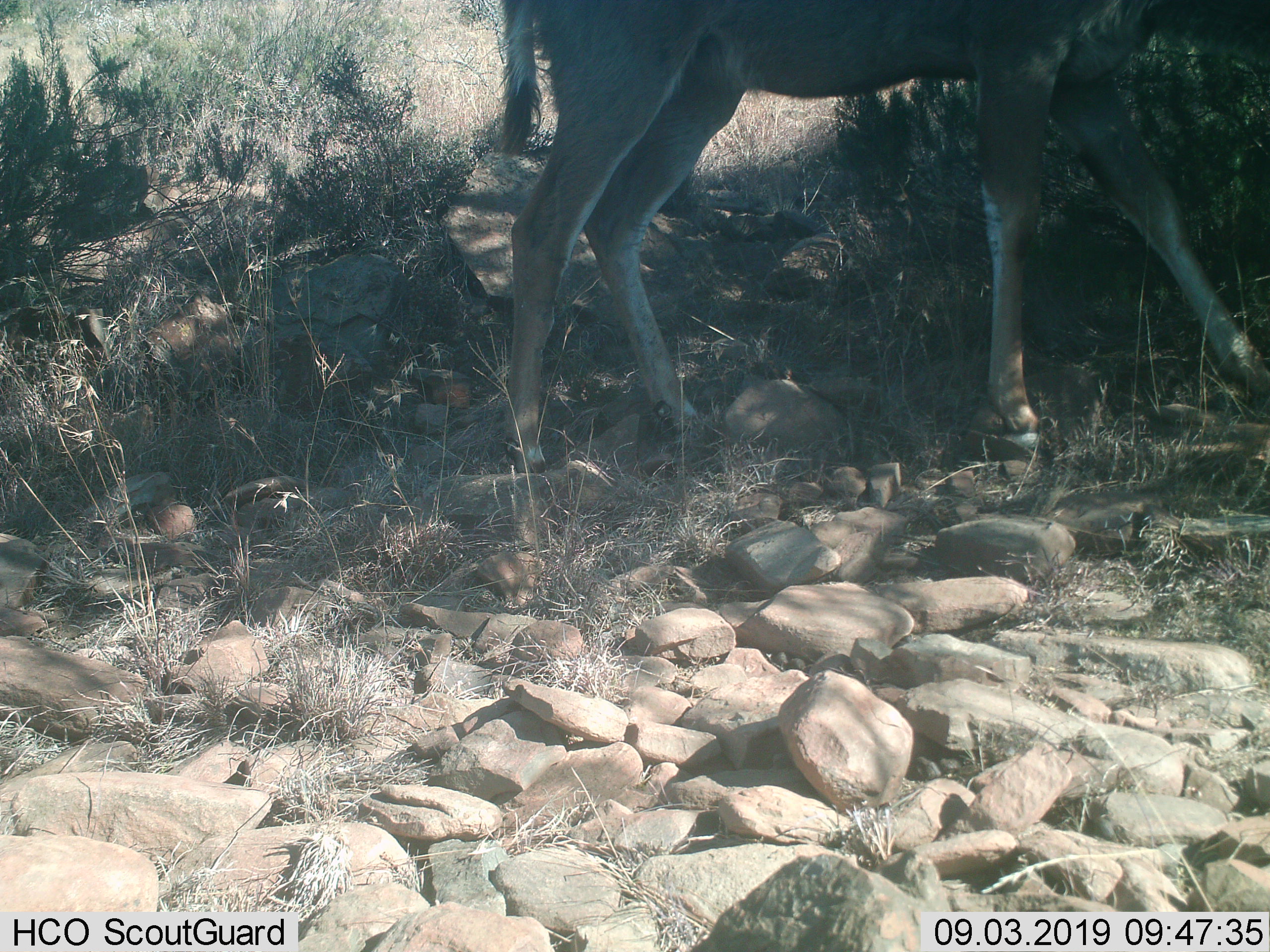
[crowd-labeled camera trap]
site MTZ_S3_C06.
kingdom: Animalia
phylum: Chordata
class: Mammalia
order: Artiodactyla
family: Bovidae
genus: Redunca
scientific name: Redunca fulvorufula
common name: mountain reedbuck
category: reedbuckmountain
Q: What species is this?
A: Reedbuckmountain (mountain reedbuck) (Redunca fulvorufula).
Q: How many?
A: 1.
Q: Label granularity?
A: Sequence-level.